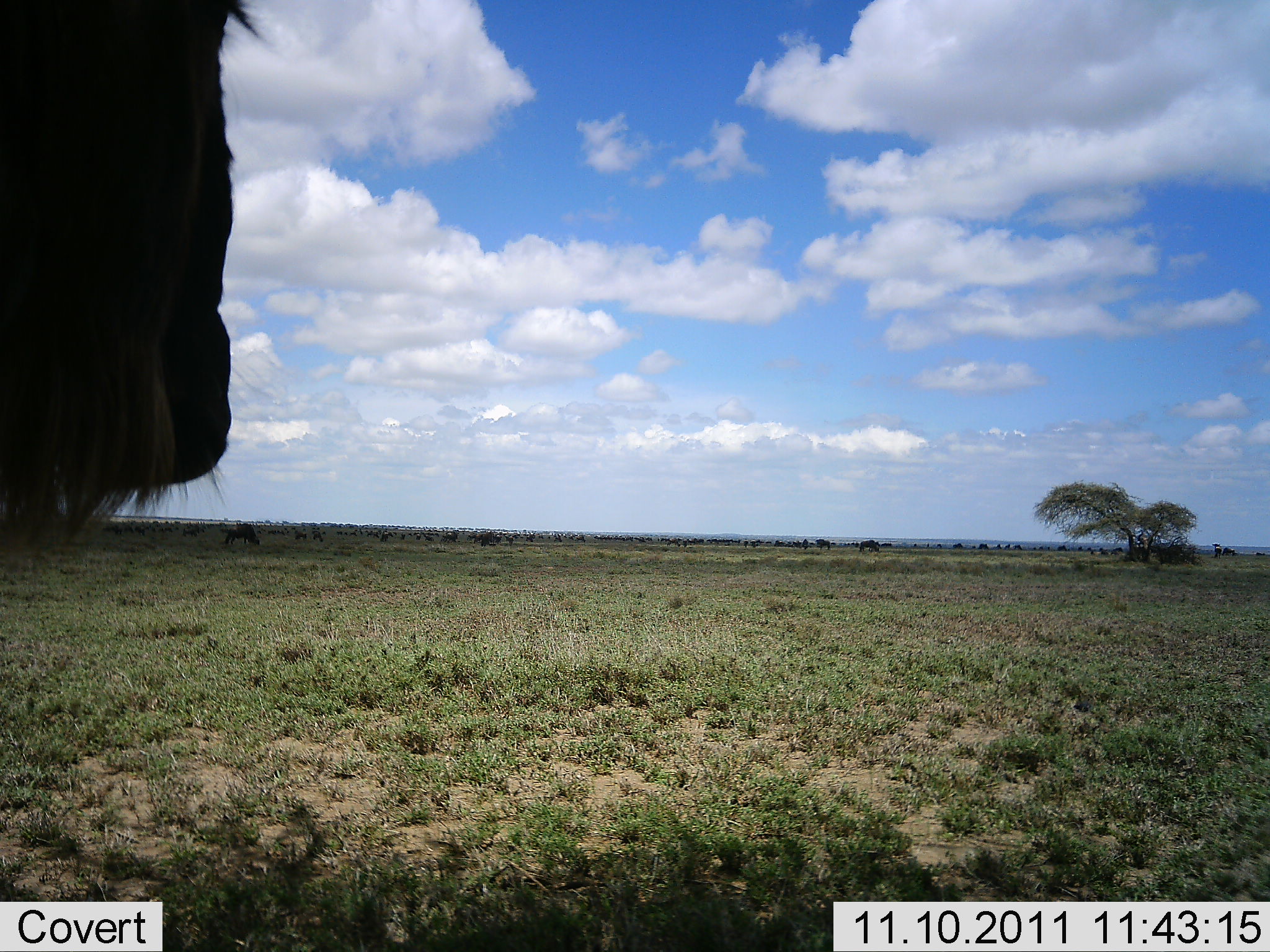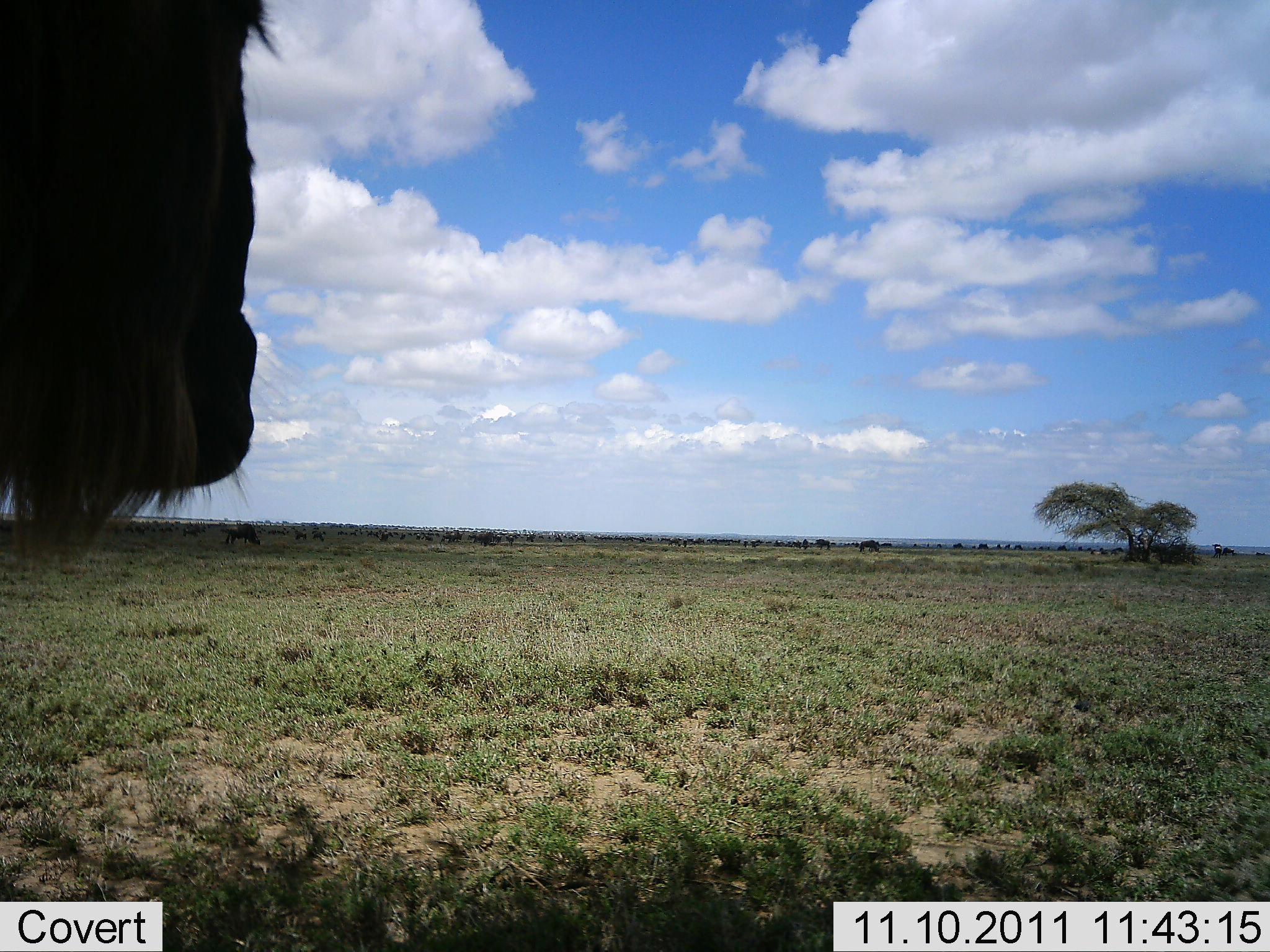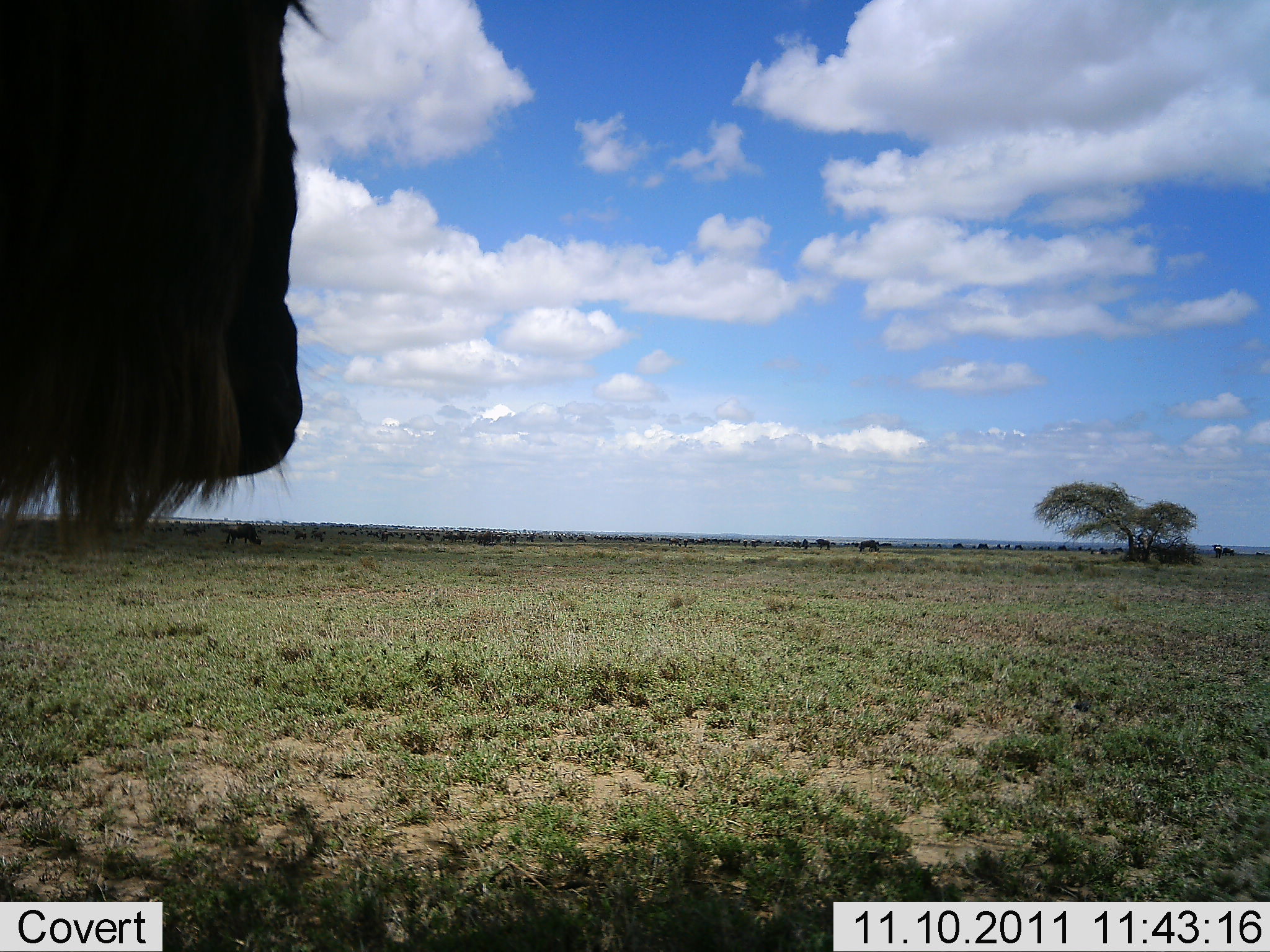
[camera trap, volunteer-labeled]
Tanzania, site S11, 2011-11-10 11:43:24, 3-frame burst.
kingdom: Animalia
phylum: Chordata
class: Mammalia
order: Artiodactyla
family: Bovidae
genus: Connochaetes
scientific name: Connochaetes taurinus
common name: blue wildebeest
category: wildebeest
Wildebeest (blue wildebeest) (Connochaetes taurinus), count 1. Behavior (volunteer vote fractions): standing 80%, resting 0%, moving 40%, interacting 0%. Young present (vote fraction): 0%. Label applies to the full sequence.